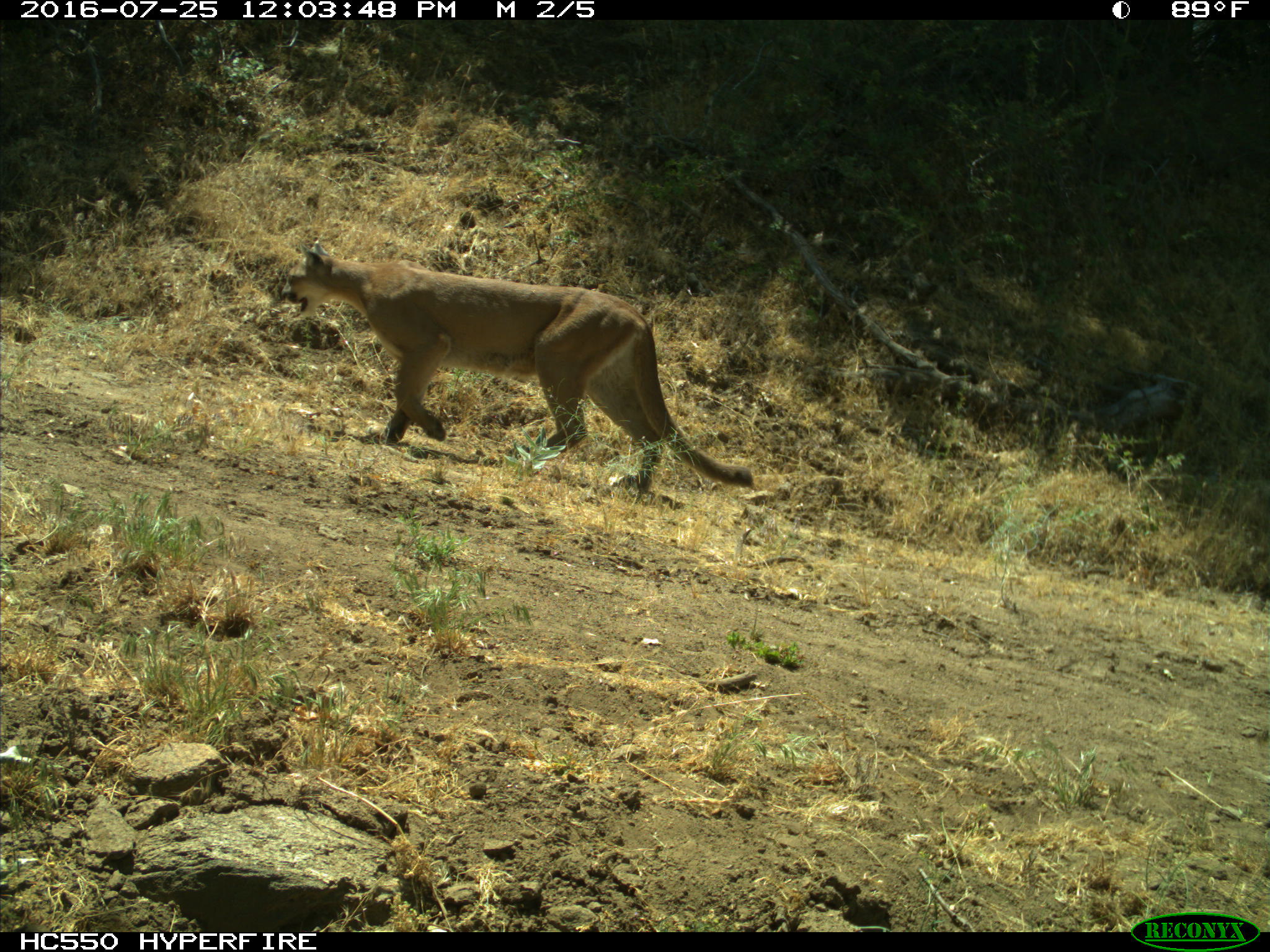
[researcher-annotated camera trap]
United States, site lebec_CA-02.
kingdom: Animalia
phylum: Chordata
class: Mammalia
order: Carnivora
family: Felidae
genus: Puma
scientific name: Puma concolor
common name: mountain lion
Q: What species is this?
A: Puma concolor (mountain lion).